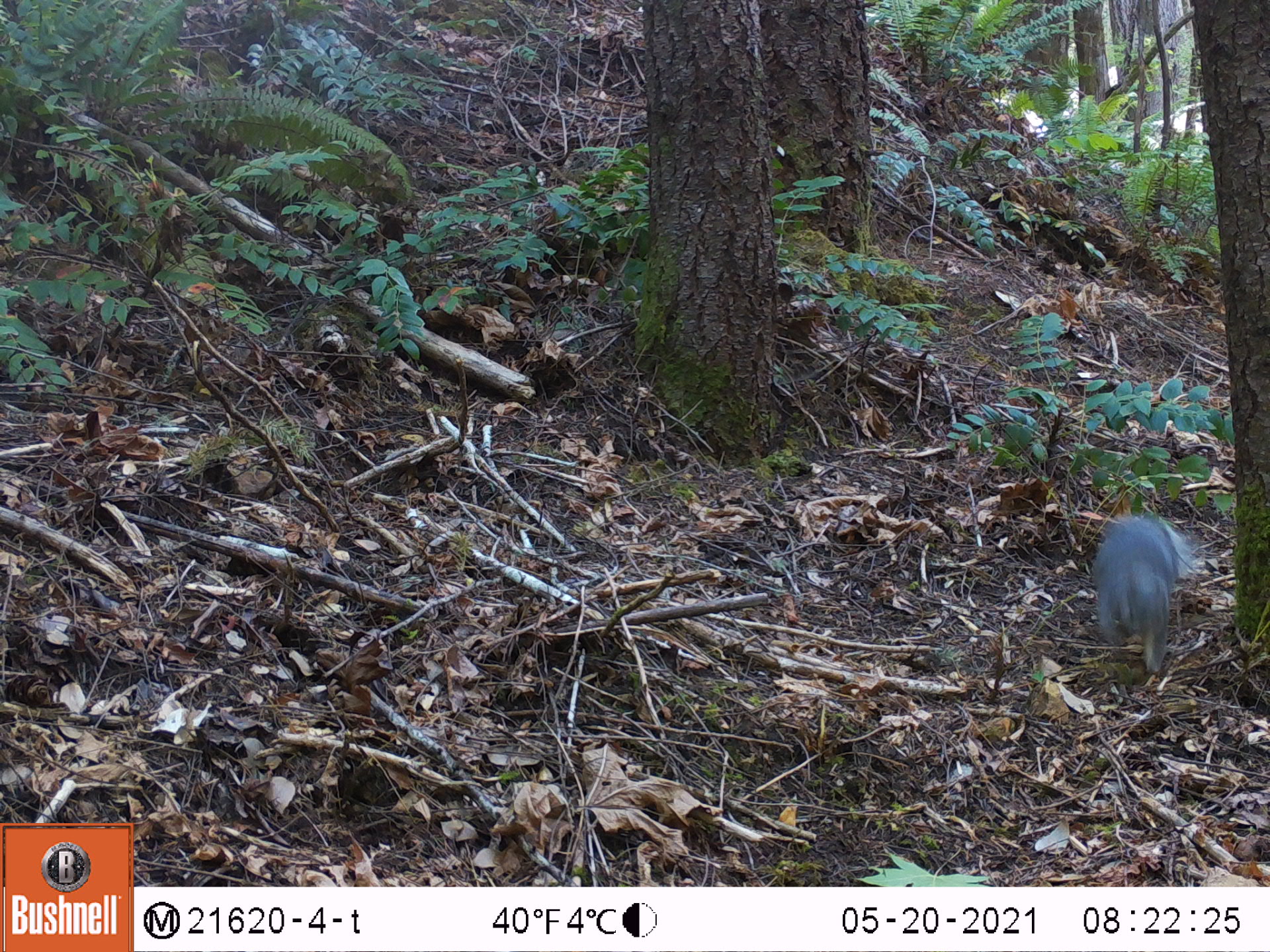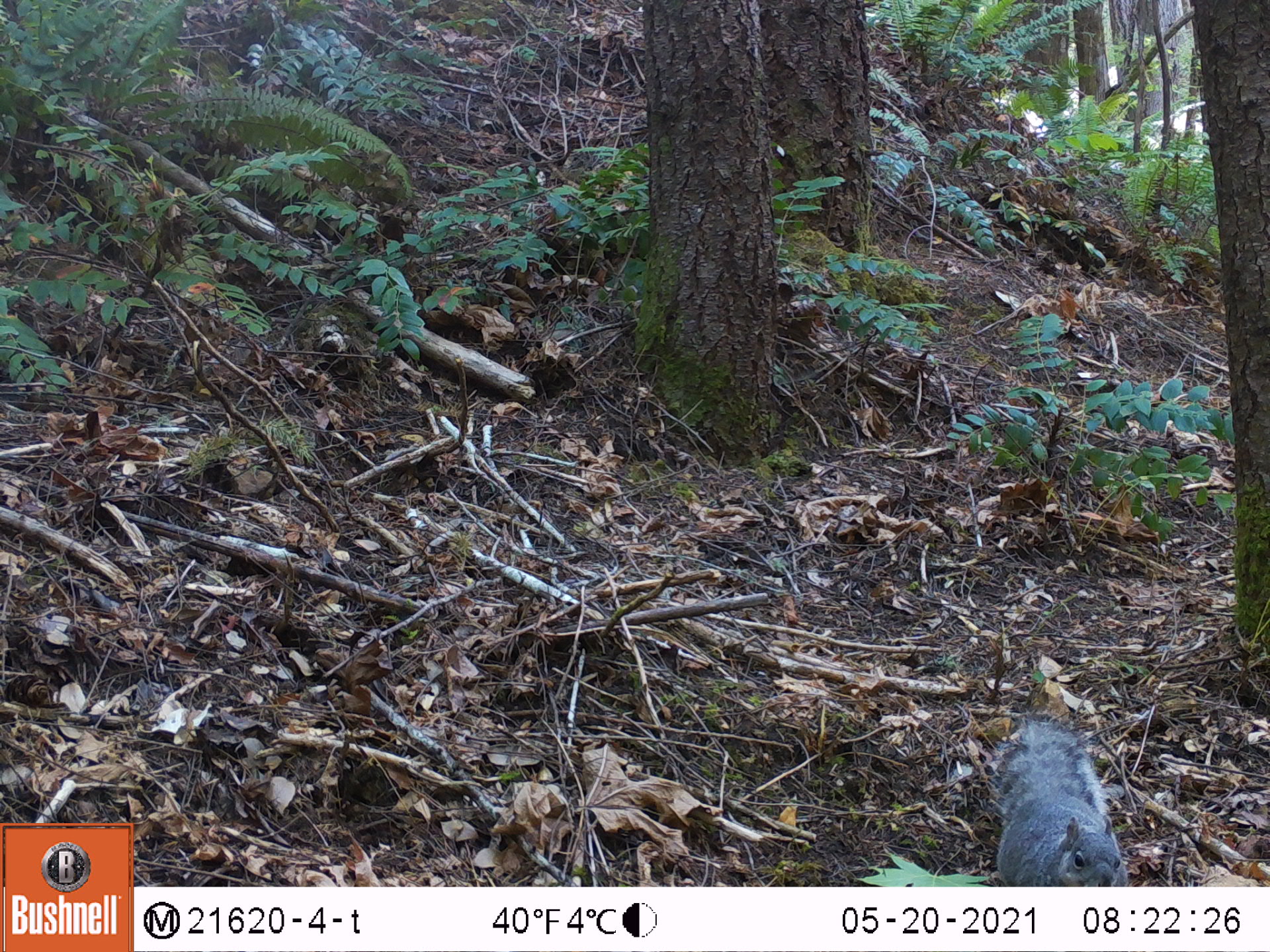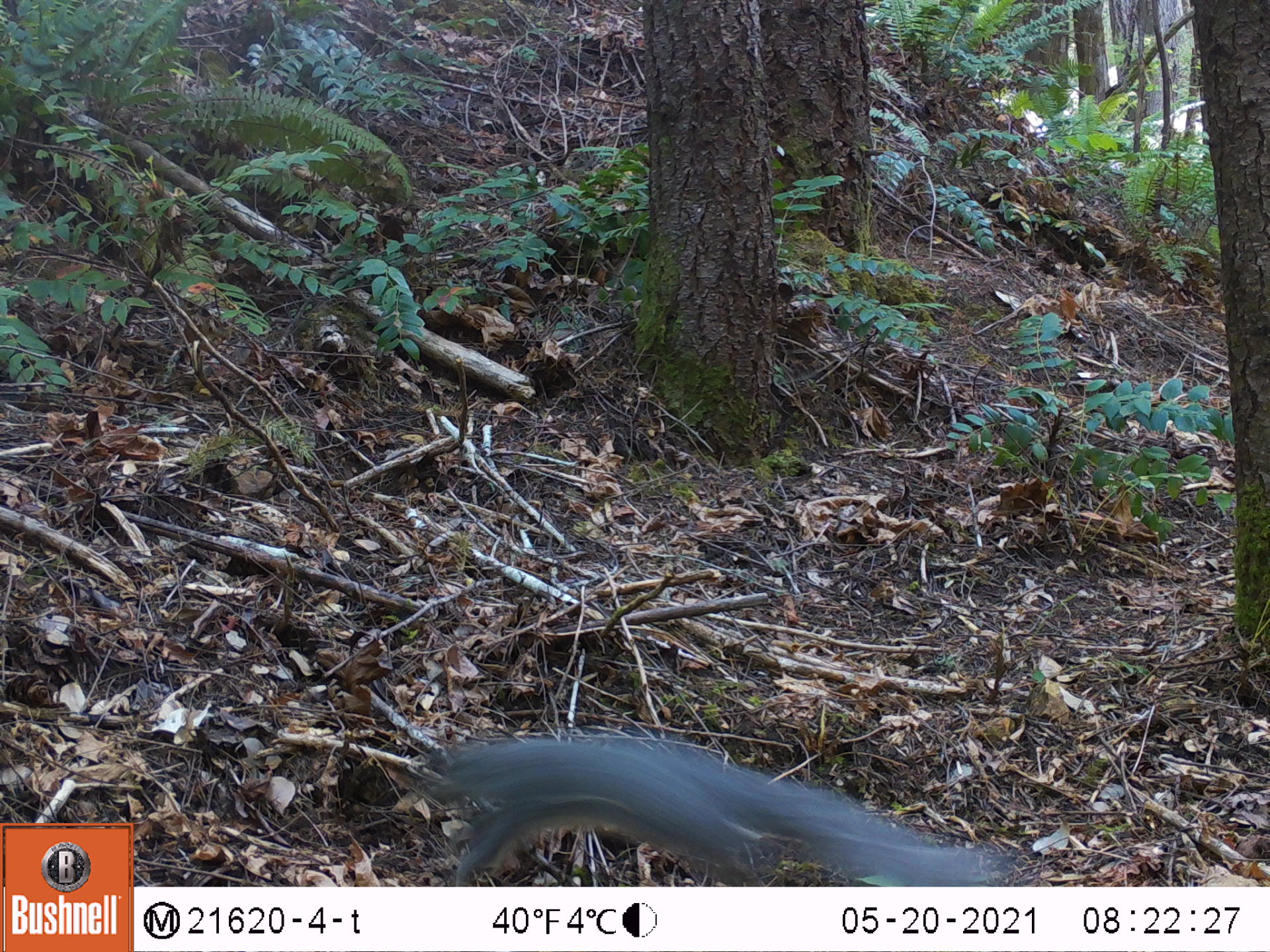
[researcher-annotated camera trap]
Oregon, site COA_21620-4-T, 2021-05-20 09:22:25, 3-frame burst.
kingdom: Animalia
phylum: Chordata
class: Mammalia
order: Rodentia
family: Sciuridae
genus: Sciurus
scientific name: Sciurus griseus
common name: western gray squirrel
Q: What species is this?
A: Western gray squirrel (Sciurus griseus).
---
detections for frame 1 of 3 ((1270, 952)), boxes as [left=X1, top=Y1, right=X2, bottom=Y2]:
western gray squirrel: [left=1060, top=484, right=1233, bottom=688]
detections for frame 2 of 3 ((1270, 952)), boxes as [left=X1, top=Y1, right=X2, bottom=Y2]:
western gray squirrel: [left=951, top=704, right=1148, bottom=886]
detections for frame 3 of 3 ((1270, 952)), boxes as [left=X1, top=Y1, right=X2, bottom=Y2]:
western gray squirrel: [left=411, top=715, right=1017, bottom=886]